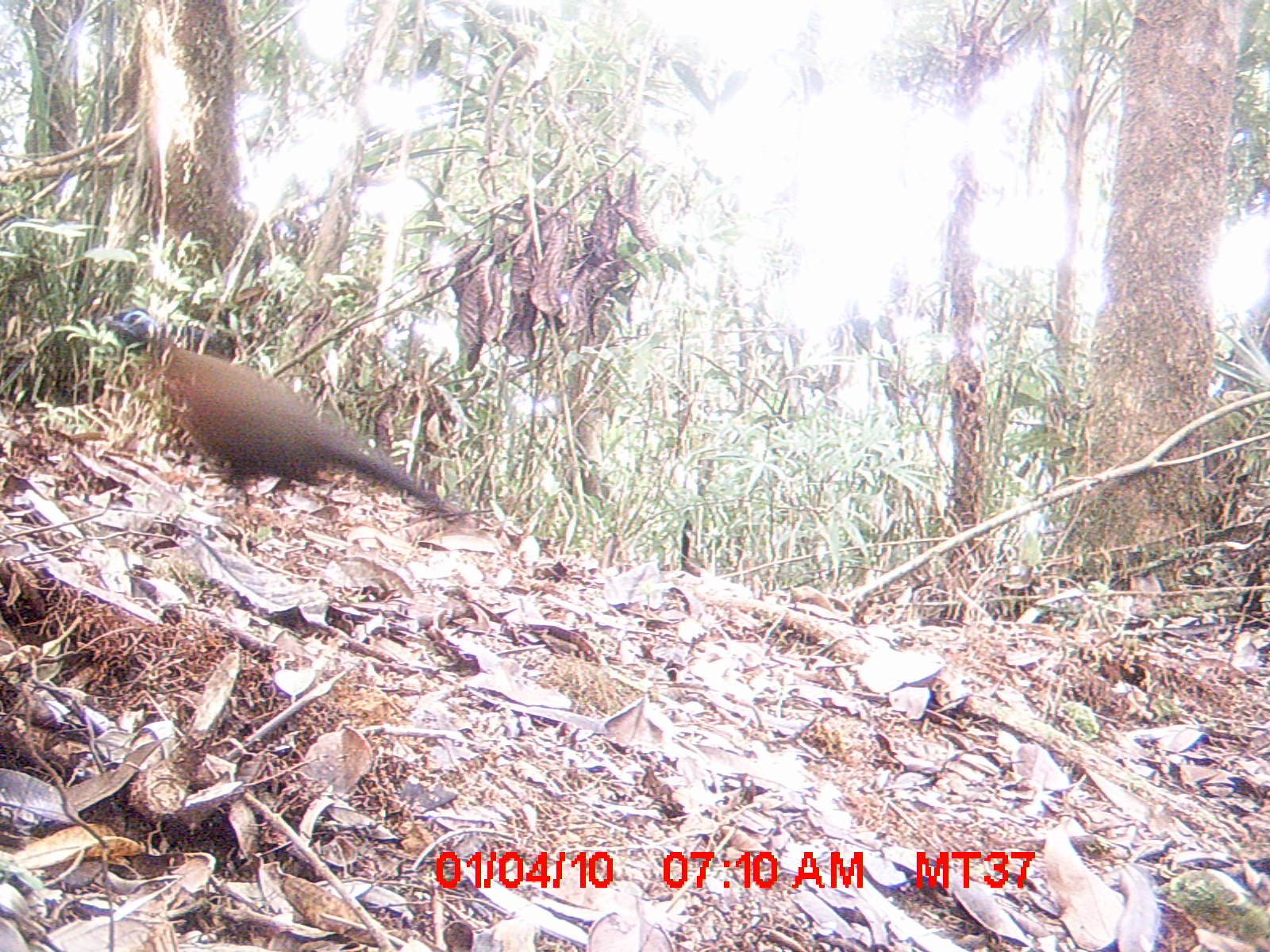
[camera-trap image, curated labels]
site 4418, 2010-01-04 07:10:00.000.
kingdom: Animalia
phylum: Chordata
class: Aves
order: Cuculiformes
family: Cuculidae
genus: Coua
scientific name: Coua serriana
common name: red-breasted coua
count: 1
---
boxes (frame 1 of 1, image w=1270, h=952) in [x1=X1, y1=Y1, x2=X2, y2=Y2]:
coua serriana: [x1=107, y1=304, x2=473, y2=526]